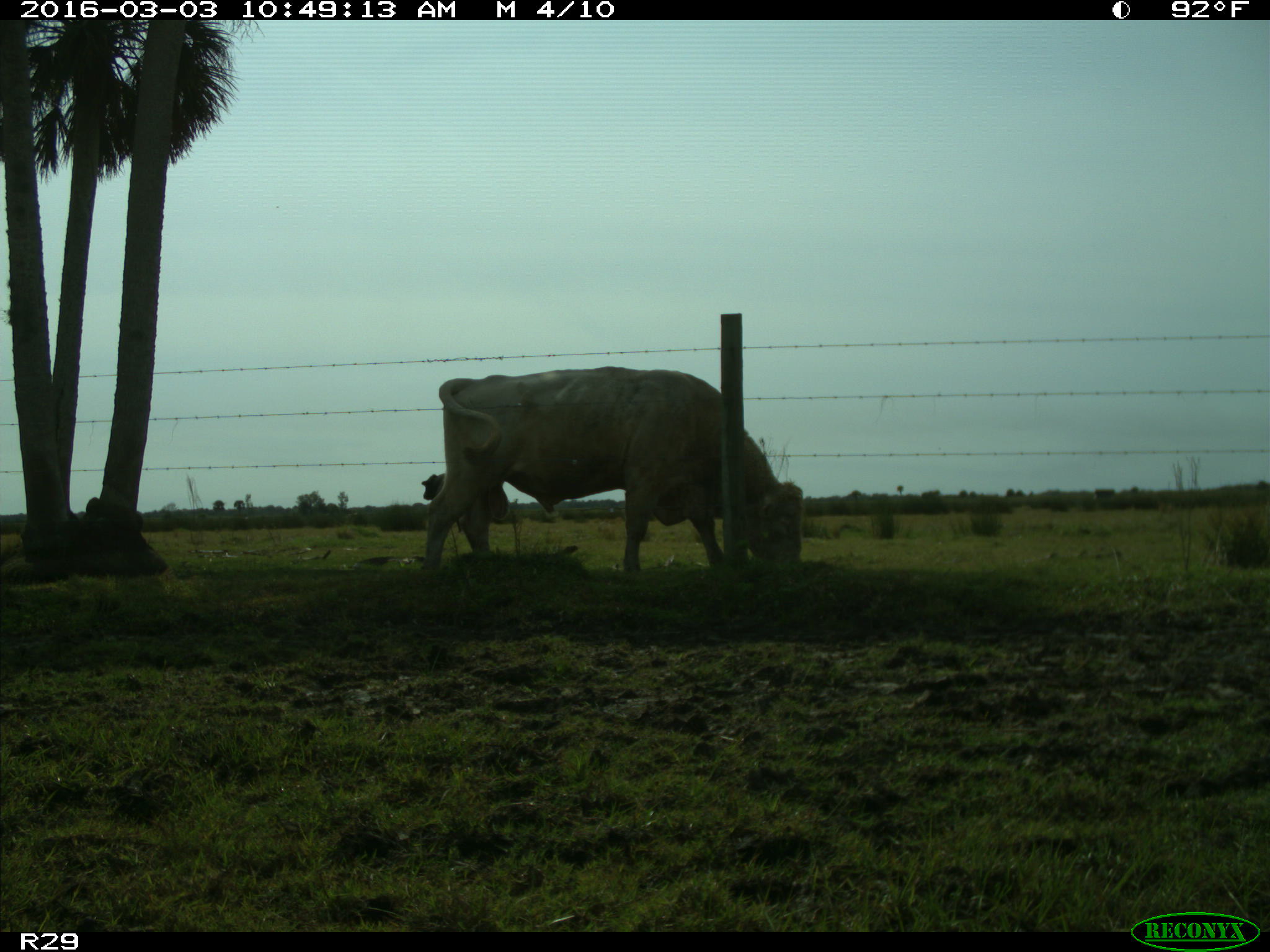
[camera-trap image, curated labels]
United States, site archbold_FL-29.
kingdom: Animalia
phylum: Chordata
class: Mammalia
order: Artiodactyla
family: Bovidae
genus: Bos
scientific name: Bos taurus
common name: domestic cow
Bos taurus (domestic cow).